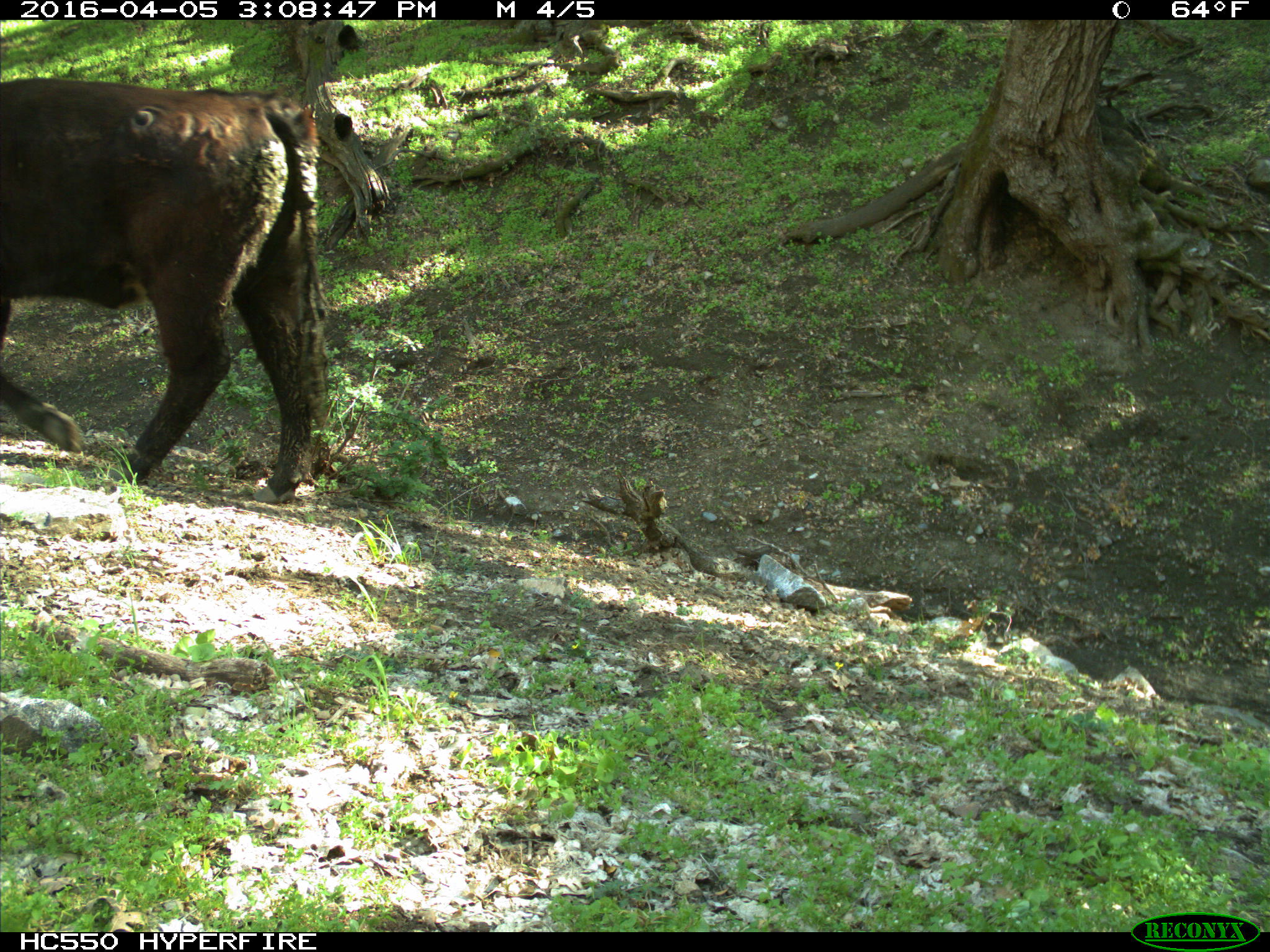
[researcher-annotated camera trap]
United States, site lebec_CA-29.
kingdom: Animalia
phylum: Chordata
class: Mammalia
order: Artiodactyla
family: Bovidae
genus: Bos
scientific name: Bos taurus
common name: domestic cow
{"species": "Bos taurus (domestic cow)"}